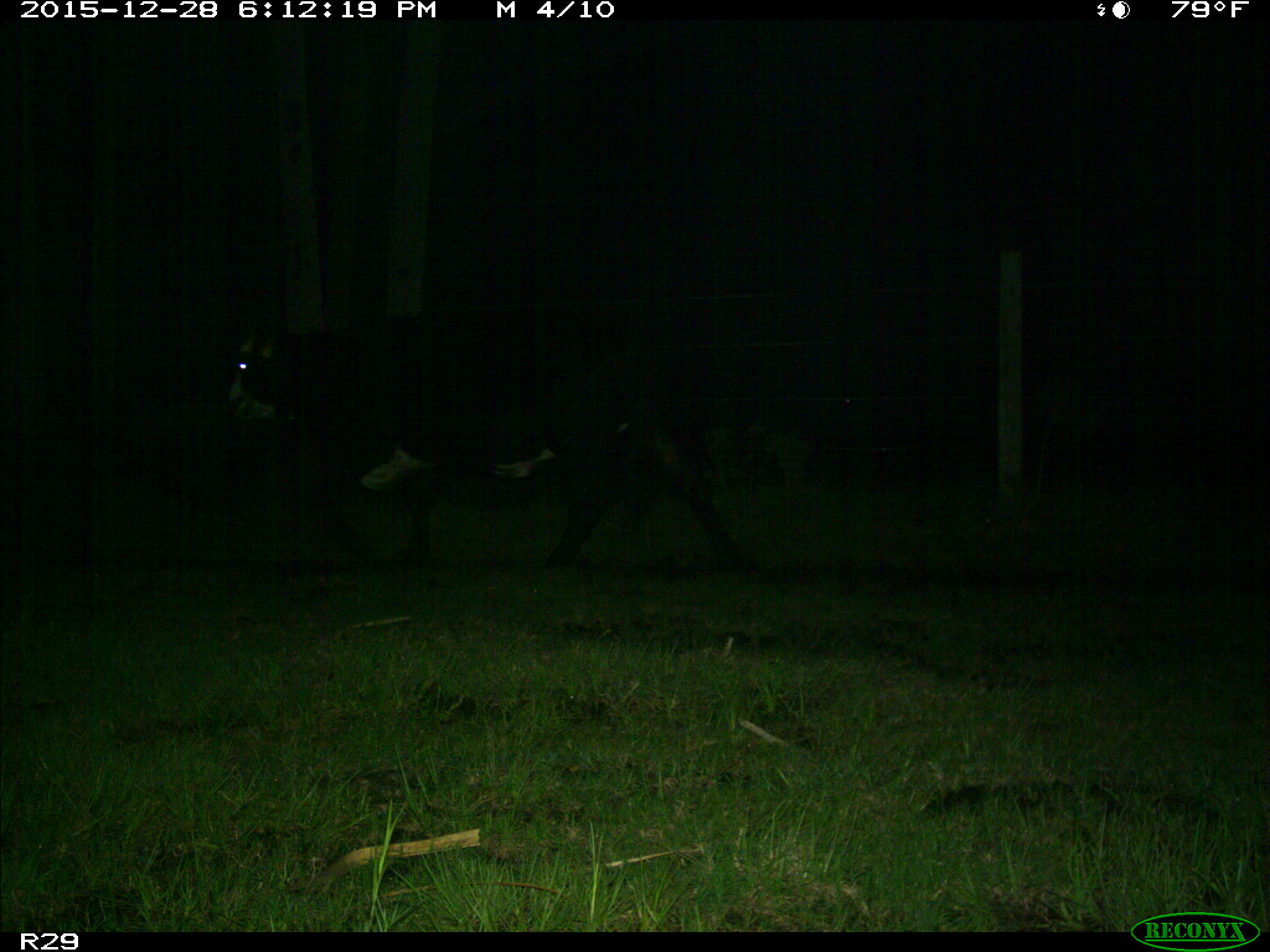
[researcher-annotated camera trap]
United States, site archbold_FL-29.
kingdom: Animalia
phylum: Chordata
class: Mammalia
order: Artiodactyla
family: Bovidae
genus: Bos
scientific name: Bos taurus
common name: domestic cow